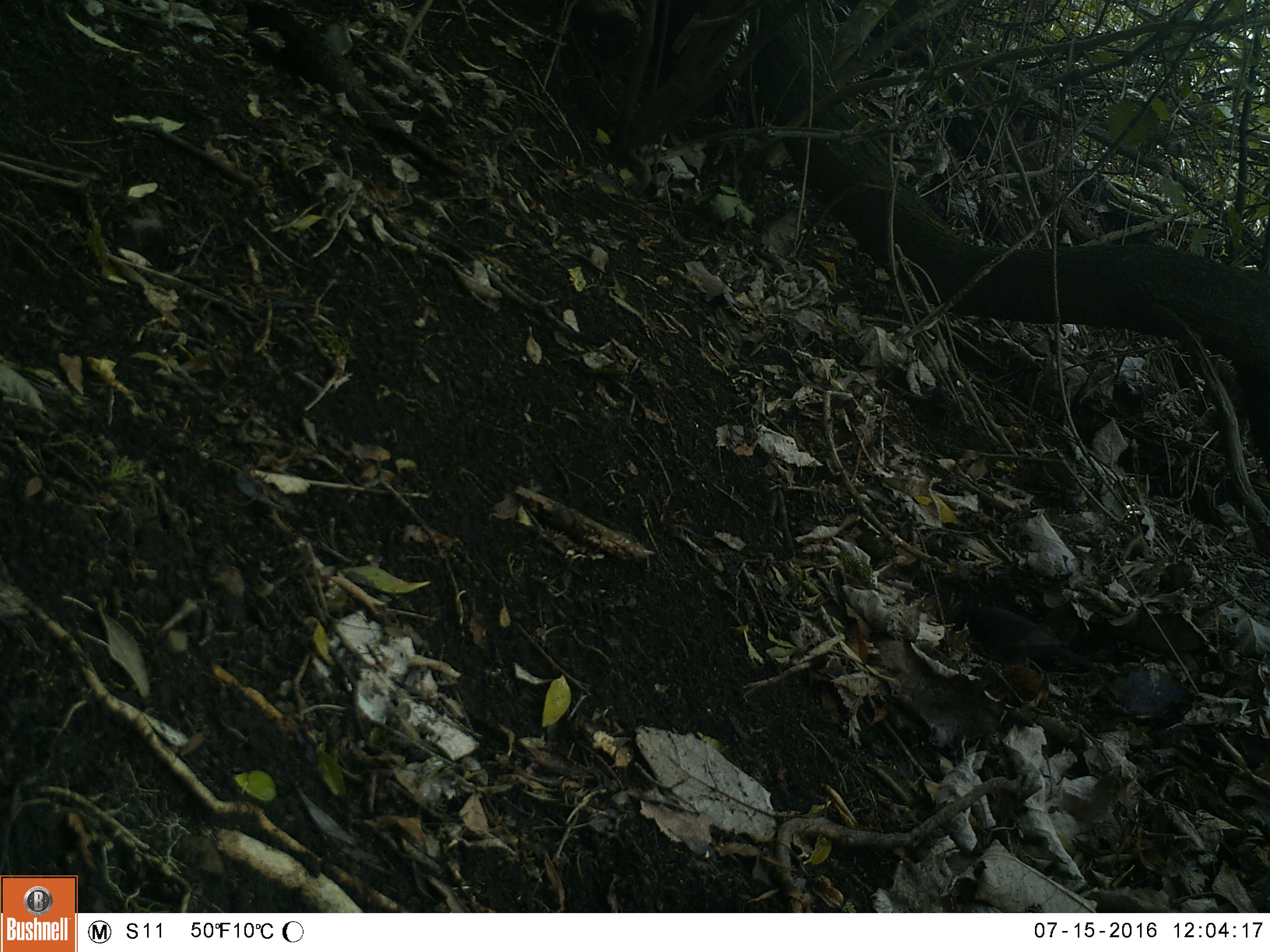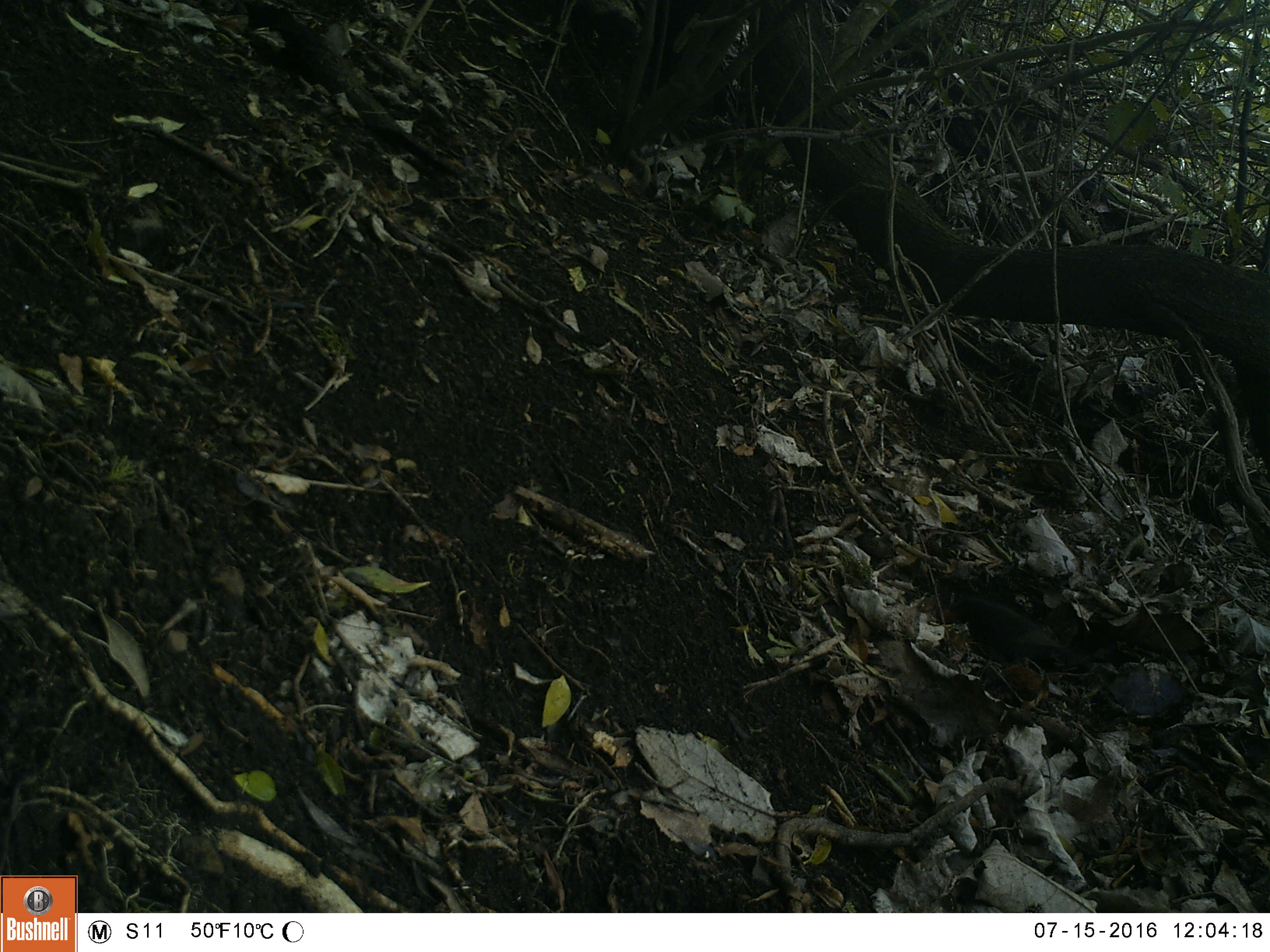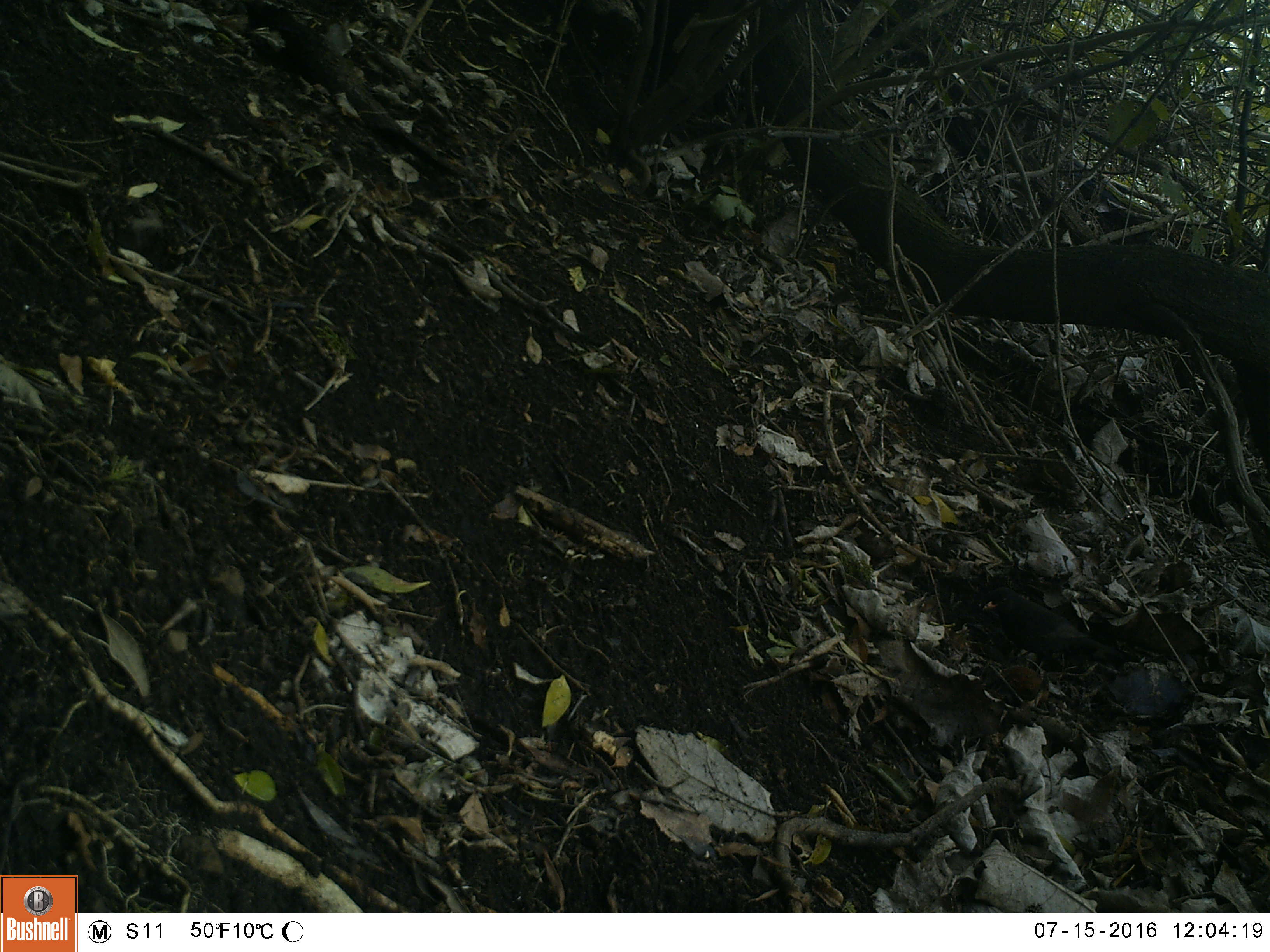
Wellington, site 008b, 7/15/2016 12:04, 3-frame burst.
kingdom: Animalia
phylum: Chordata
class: Aves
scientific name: Aves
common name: bird